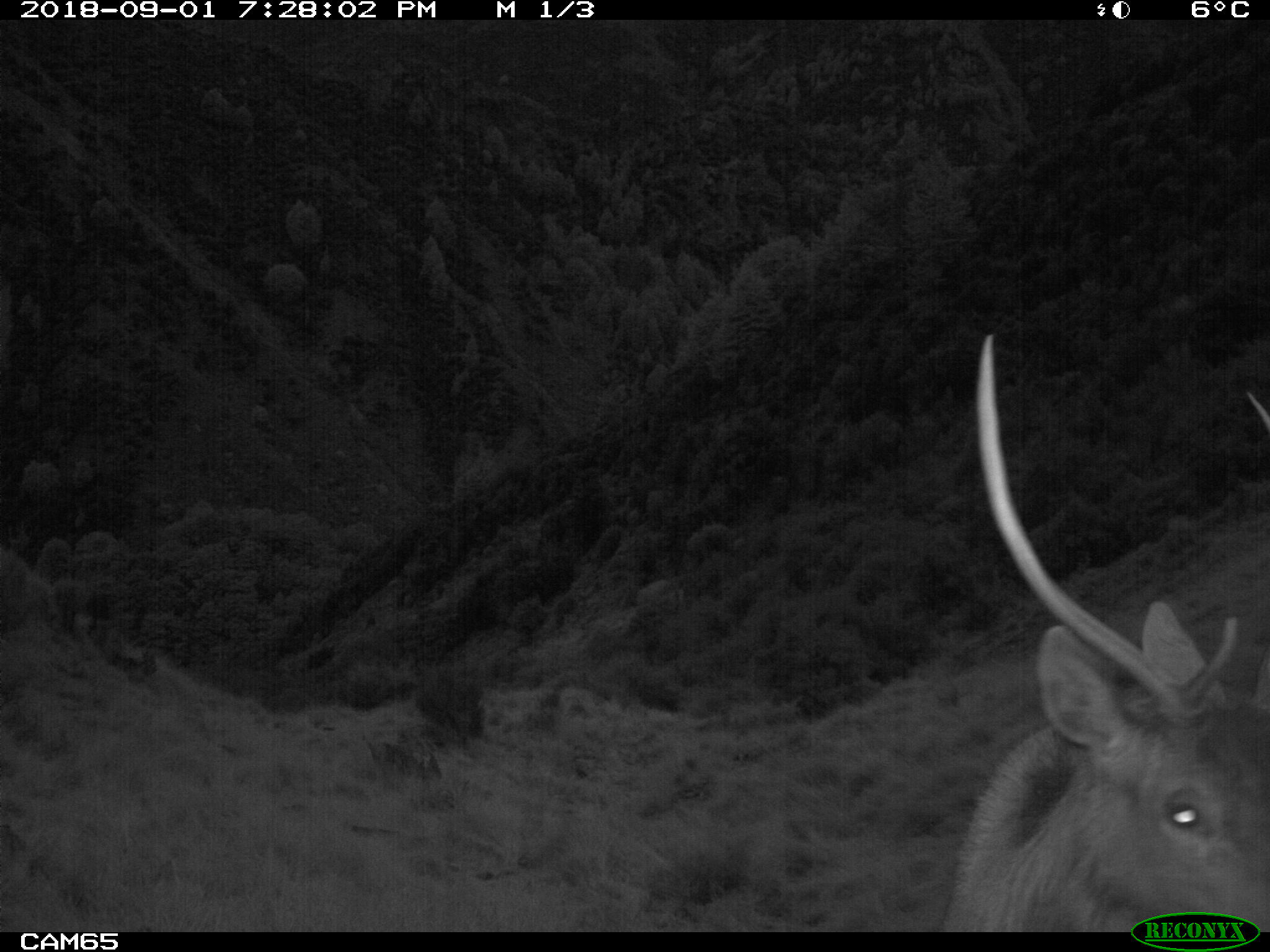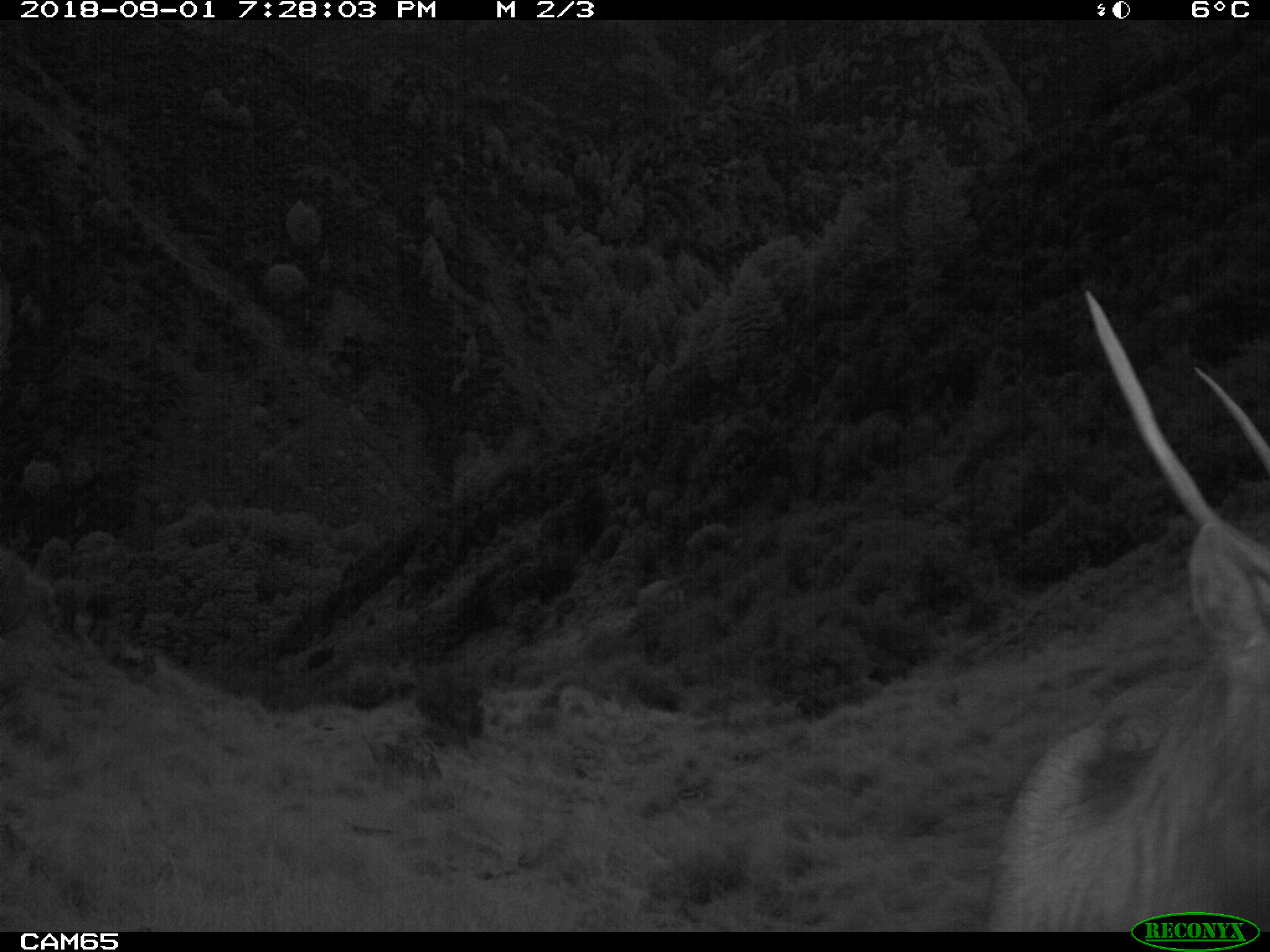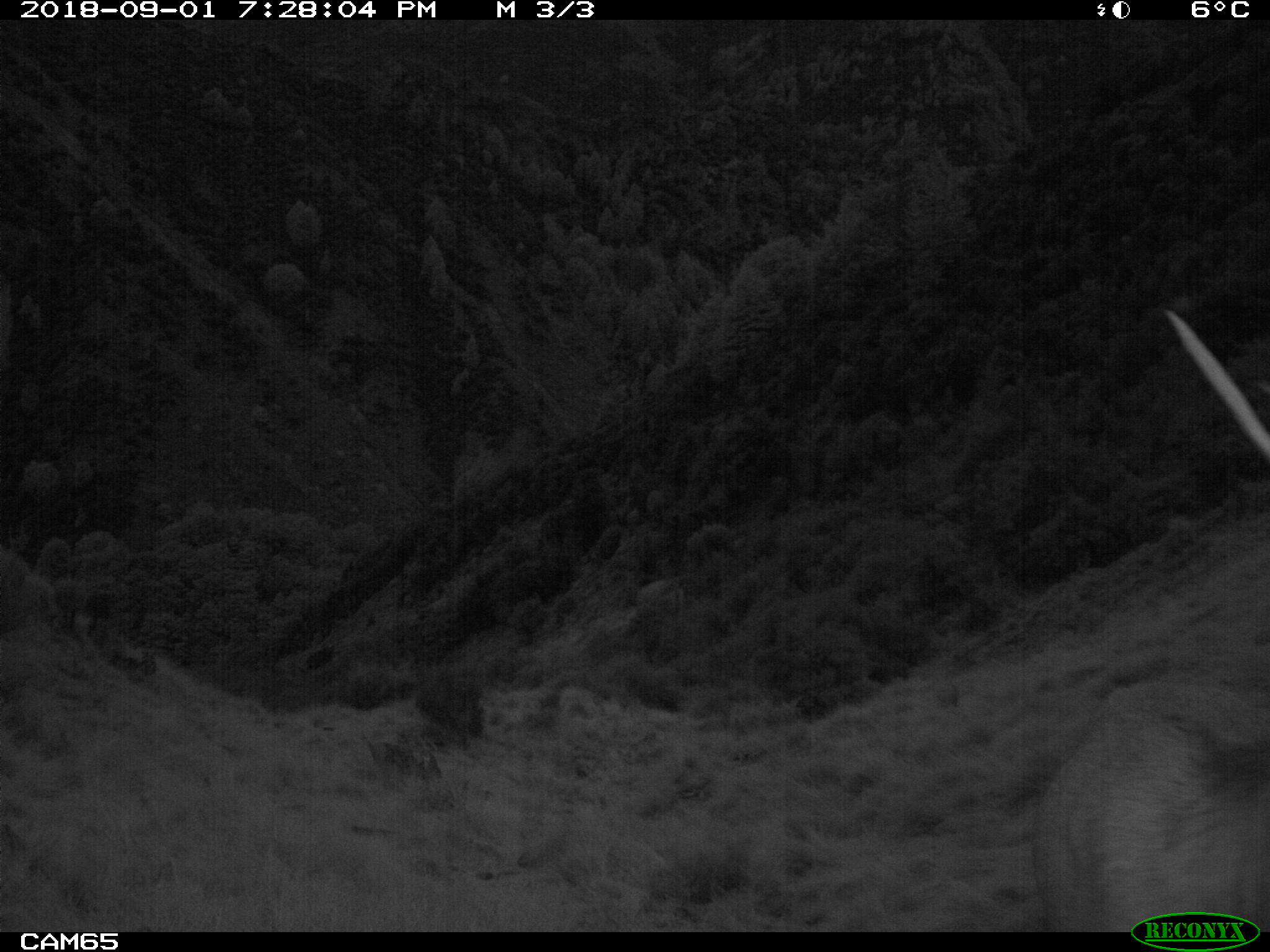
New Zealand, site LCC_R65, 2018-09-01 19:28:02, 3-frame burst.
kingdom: Animalia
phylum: Chordata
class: Mammalia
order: Artiodactyla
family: Cervidae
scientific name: Cervidae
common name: deer